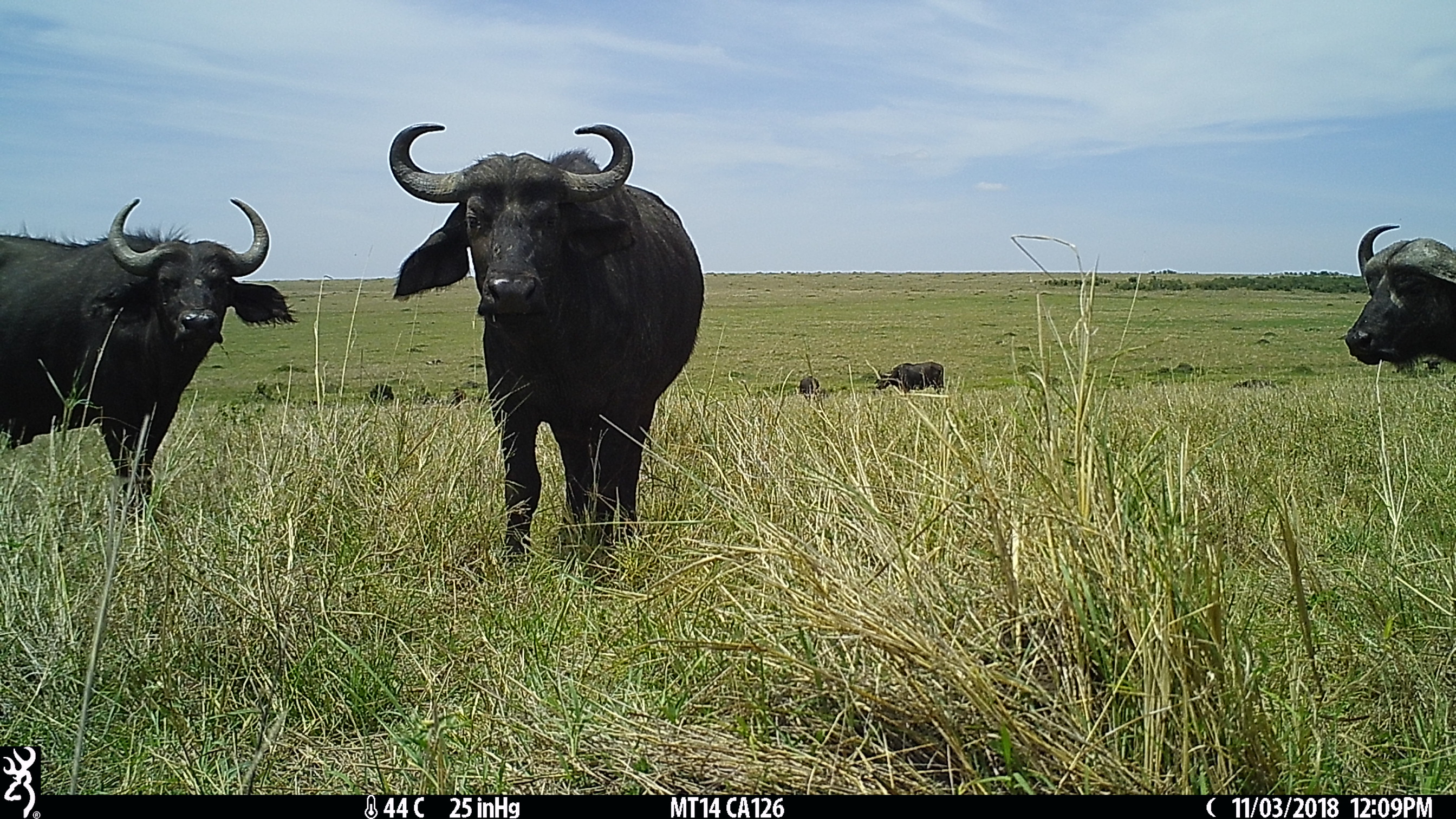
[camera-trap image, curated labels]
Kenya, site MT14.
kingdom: Animalia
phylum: Chordata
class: Mammalia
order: Artiodactyla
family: Bovidae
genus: Syncerus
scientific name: Syncerus caffer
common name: buffalo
Buffalo (Syncerus caffer).